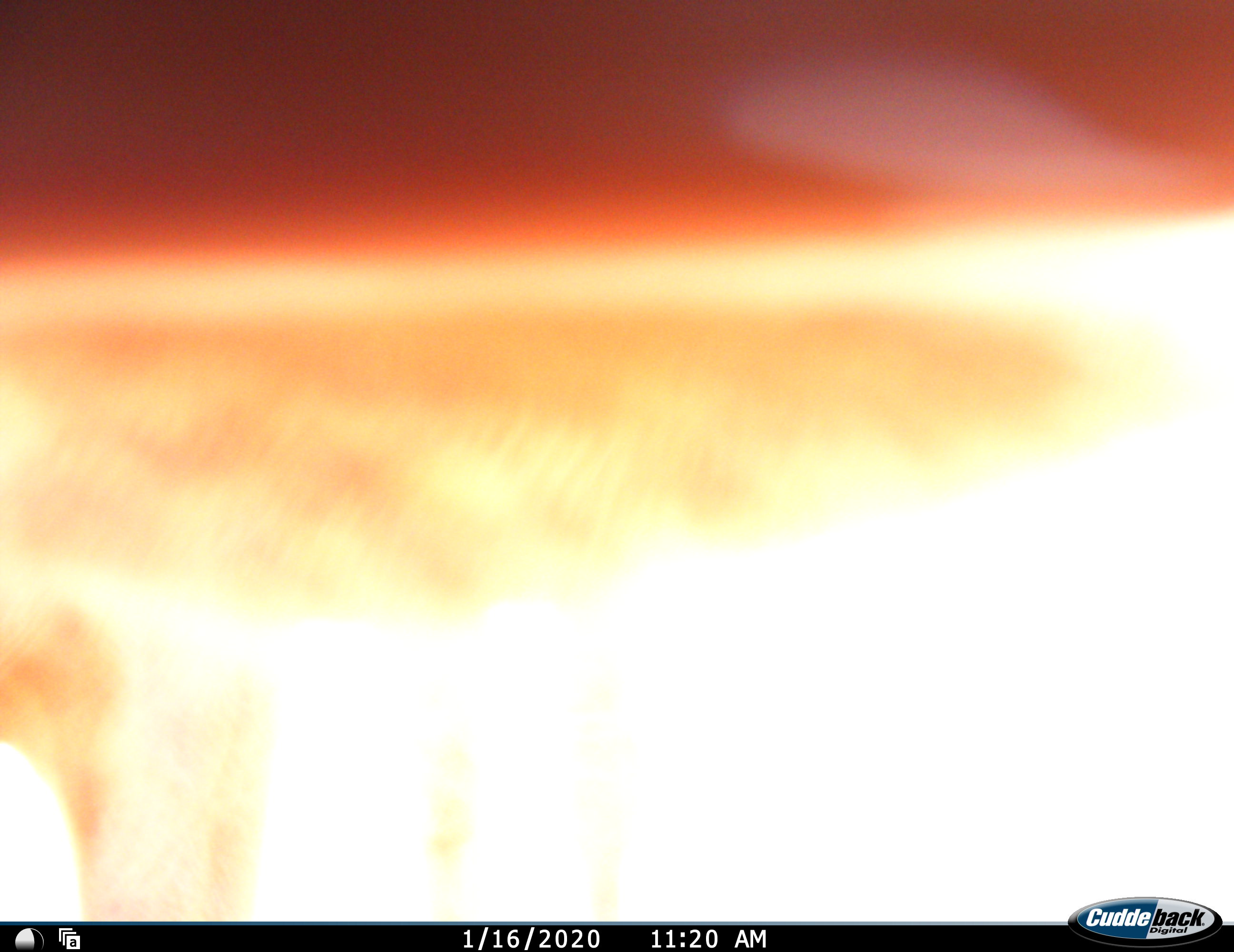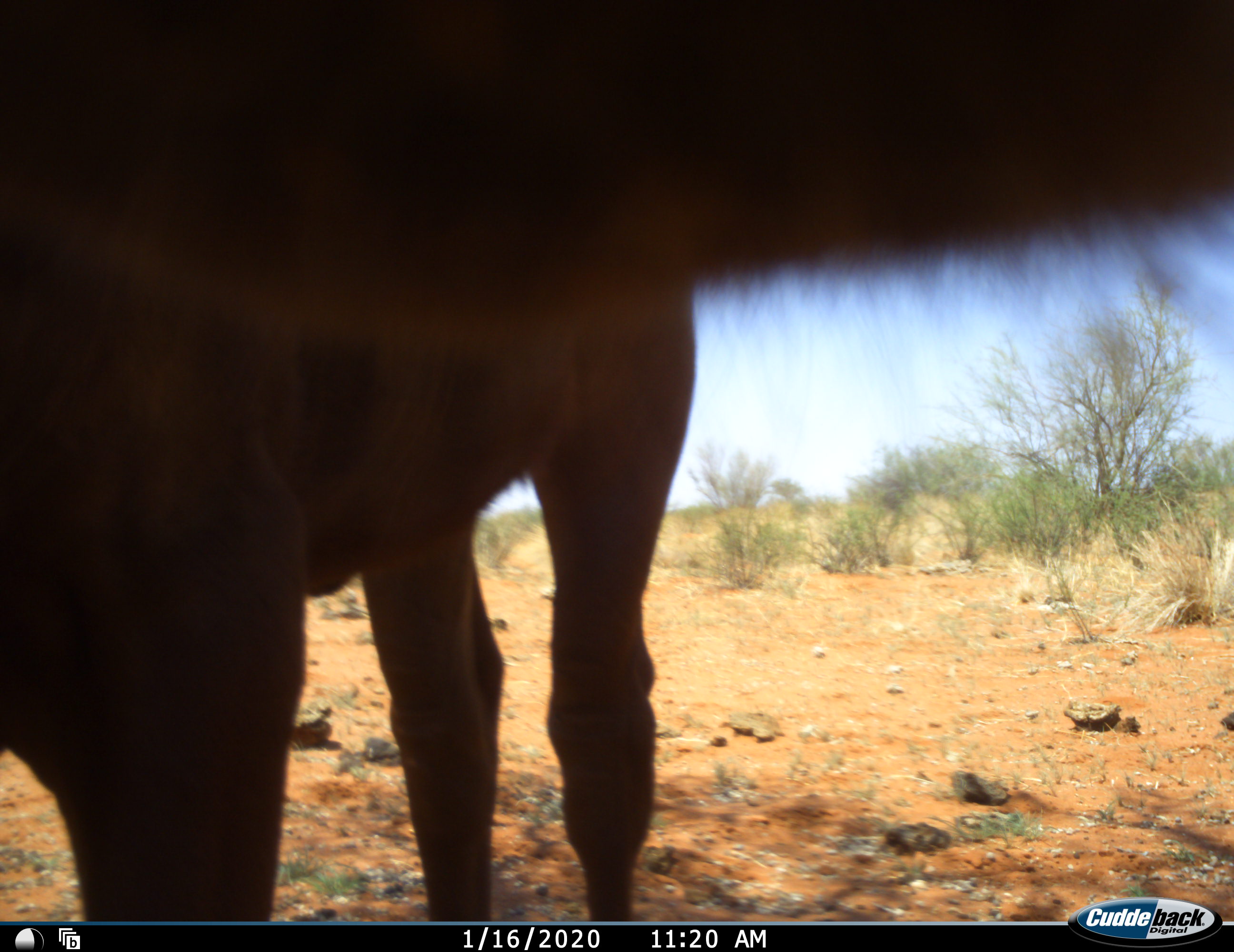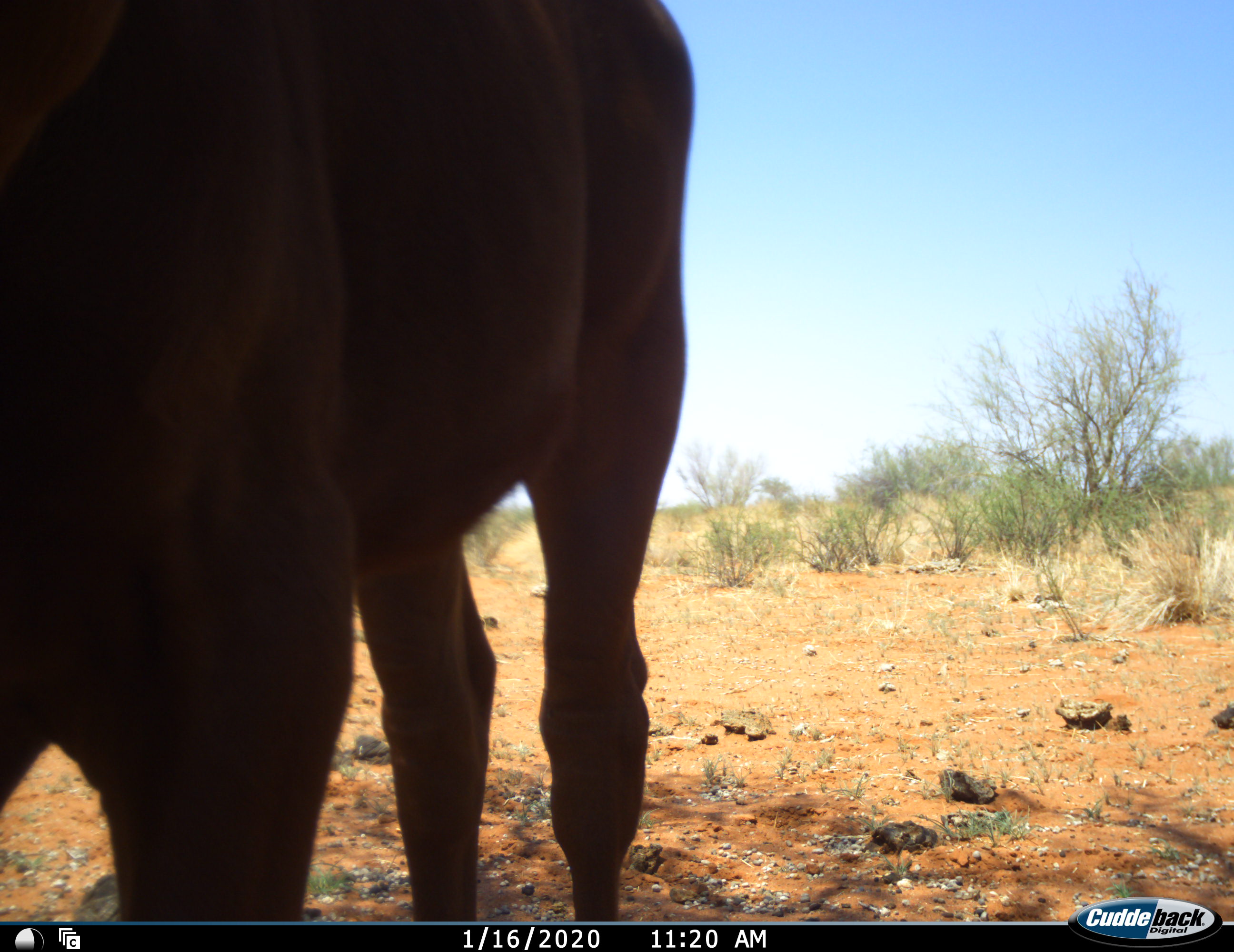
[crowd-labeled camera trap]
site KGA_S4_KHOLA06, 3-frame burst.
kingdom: Animalia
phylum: Chordata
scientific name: Vertebrata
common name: domestic animal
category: domesticanimal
Domesticanimal (domestic animal) (Vertebrata), count 1. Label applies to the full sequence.